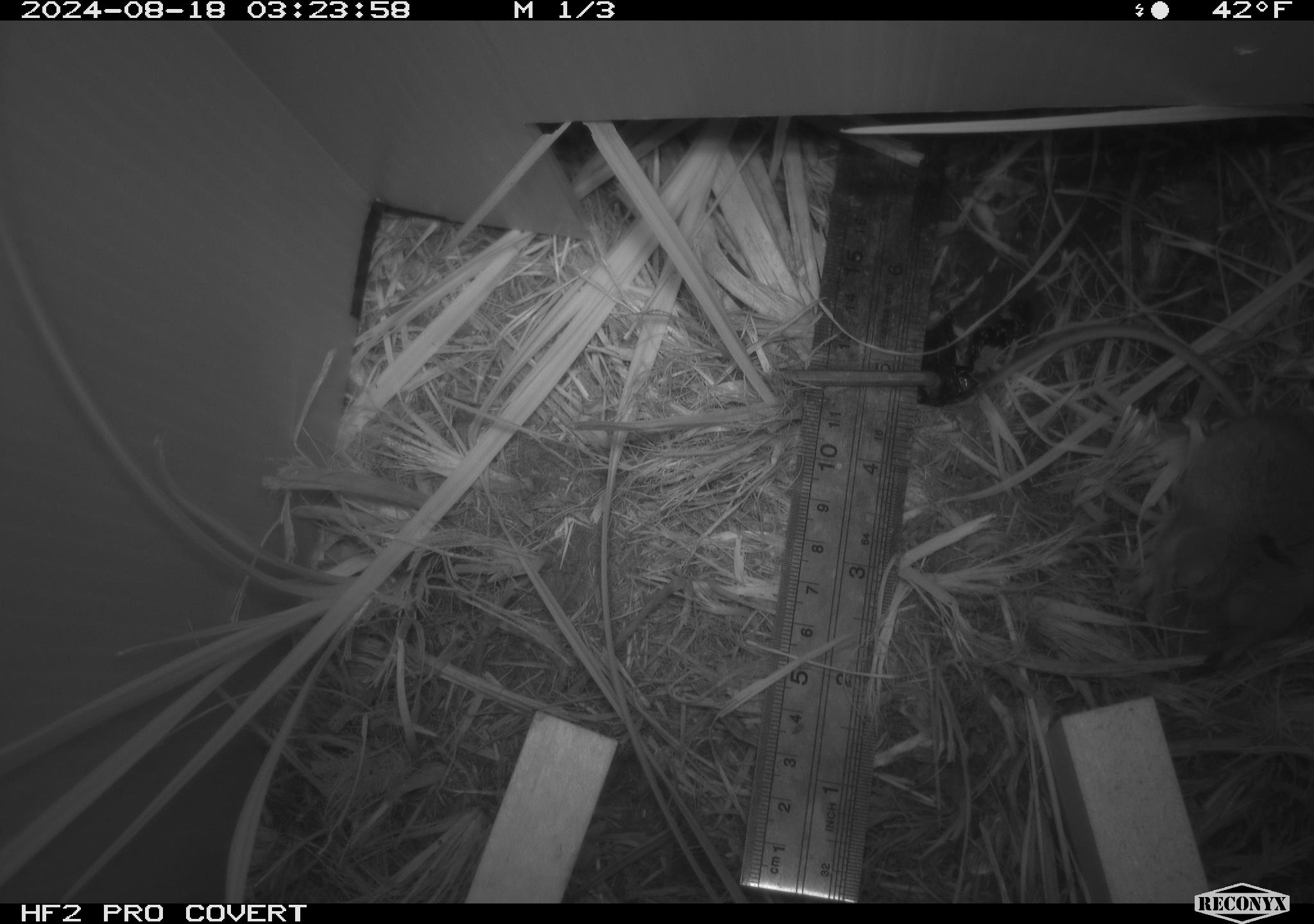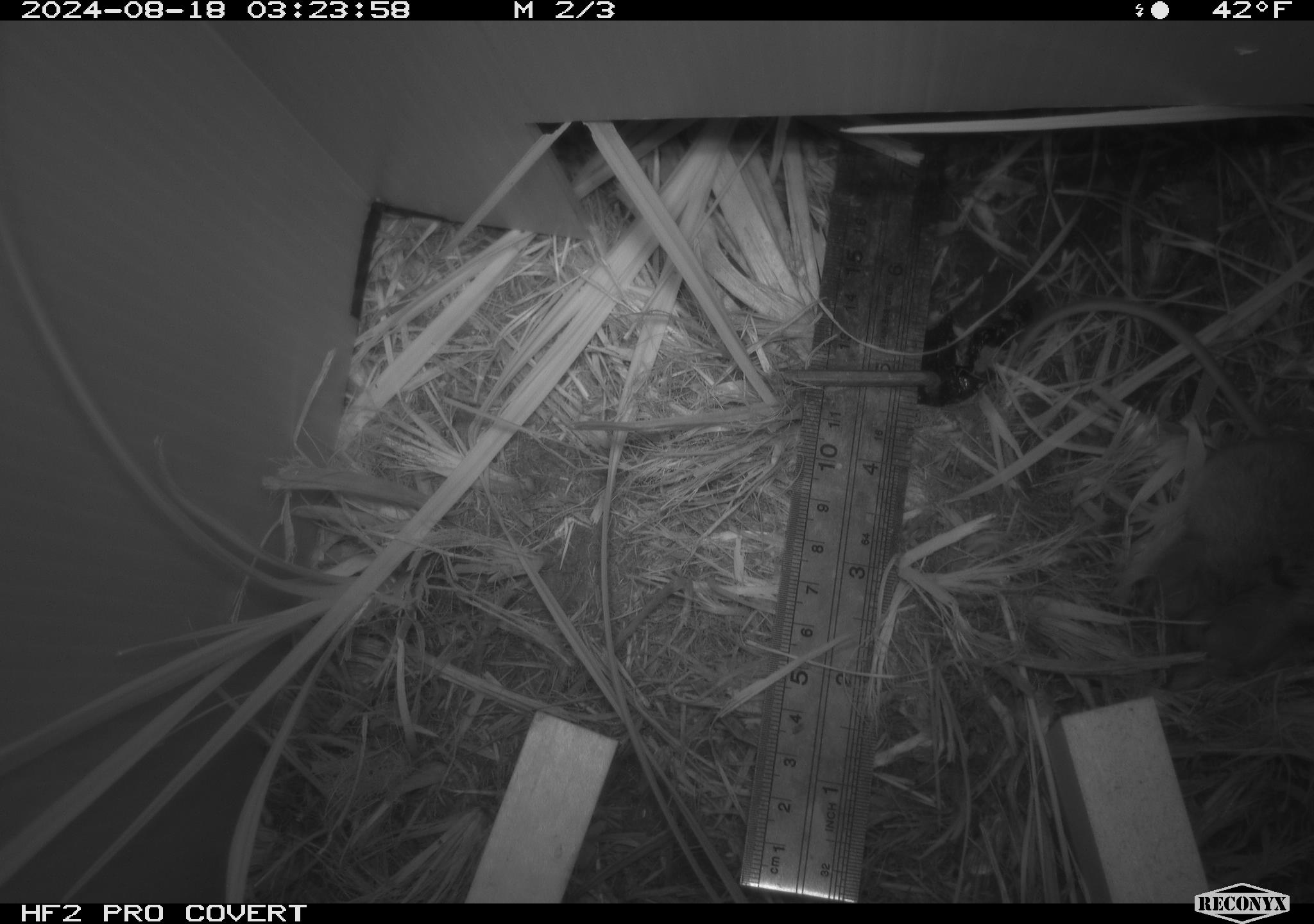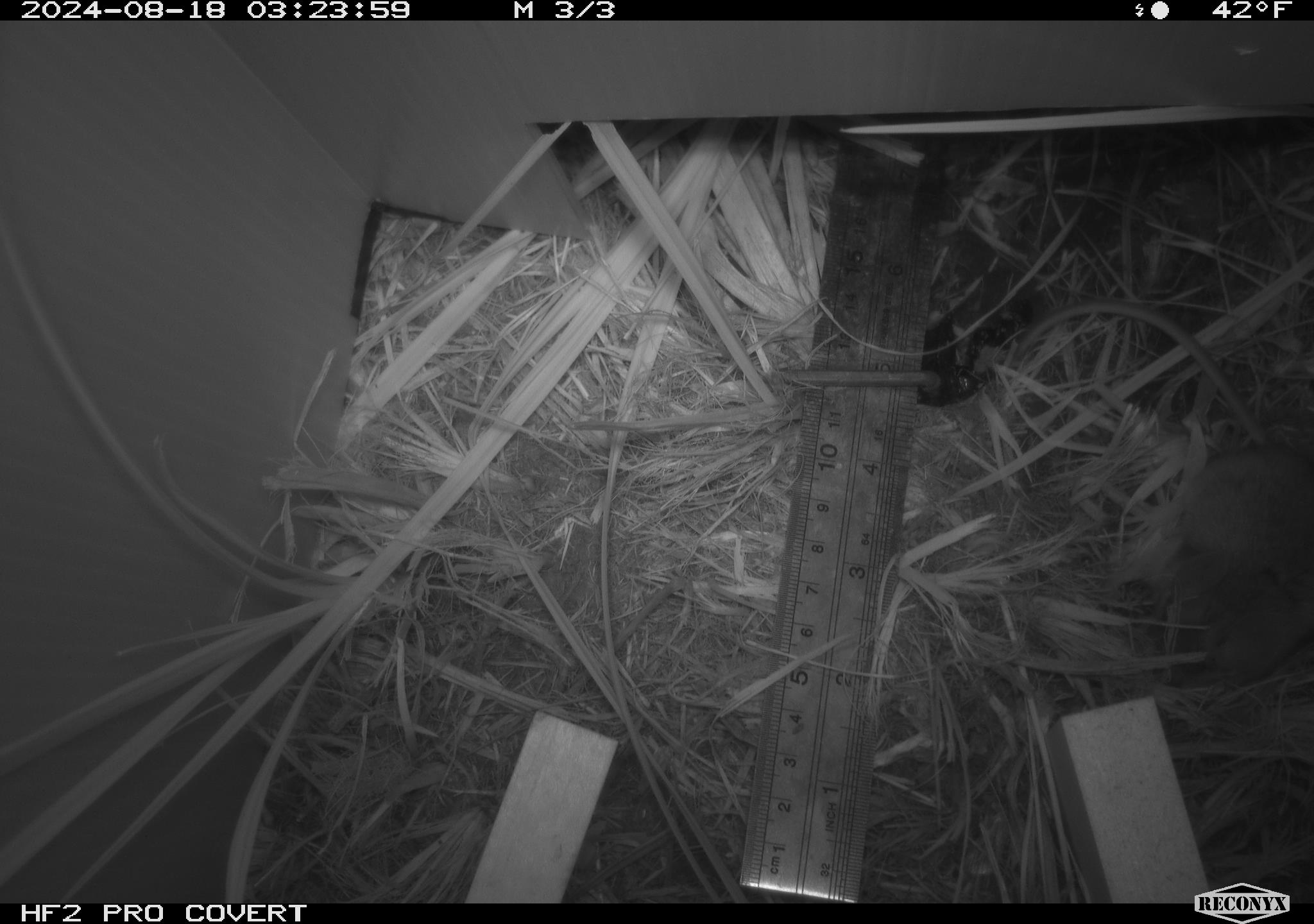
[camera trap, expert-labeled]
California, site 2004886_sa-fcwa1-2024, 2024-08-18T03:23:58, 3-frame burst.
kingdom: Animalia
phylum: Chordata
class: Mammalia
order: Rodentia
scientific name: Rodentia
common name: mouse species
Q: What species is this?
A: Mouse species (Rodentia).